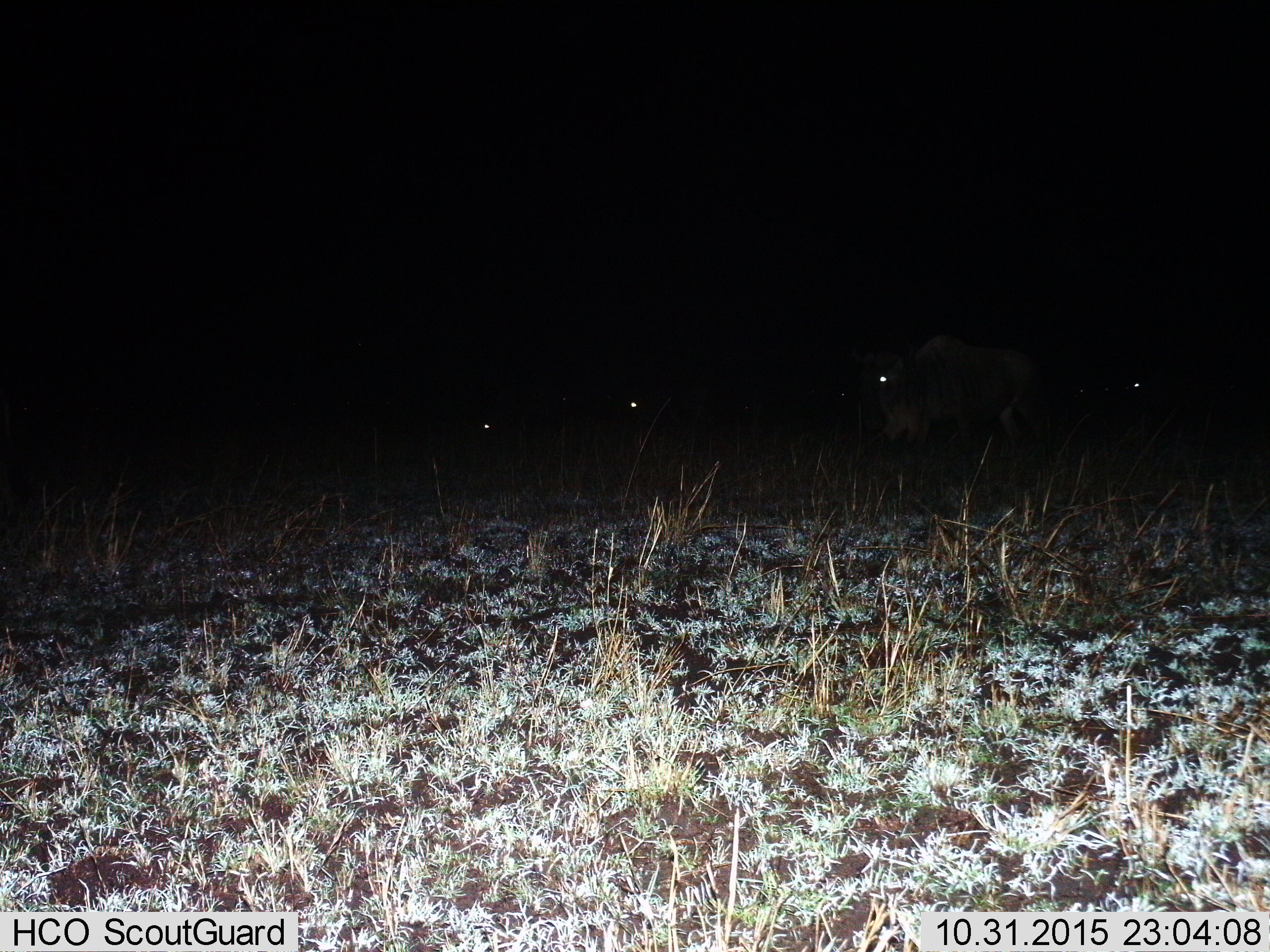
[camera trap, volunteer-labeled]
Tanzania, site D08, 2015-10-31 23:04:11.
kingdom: Animalia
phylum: Chordata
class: Mammalia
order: Artiodactyla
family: Bovidae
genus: Connochaetes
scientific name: Connochaetes taurinus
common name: blue wildebeest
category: wildebeest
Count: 4.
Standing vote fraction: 56%.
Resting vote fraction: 0%.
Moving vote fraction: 78%.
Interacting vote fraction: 0%.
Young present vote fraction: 0%.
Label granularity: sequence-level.